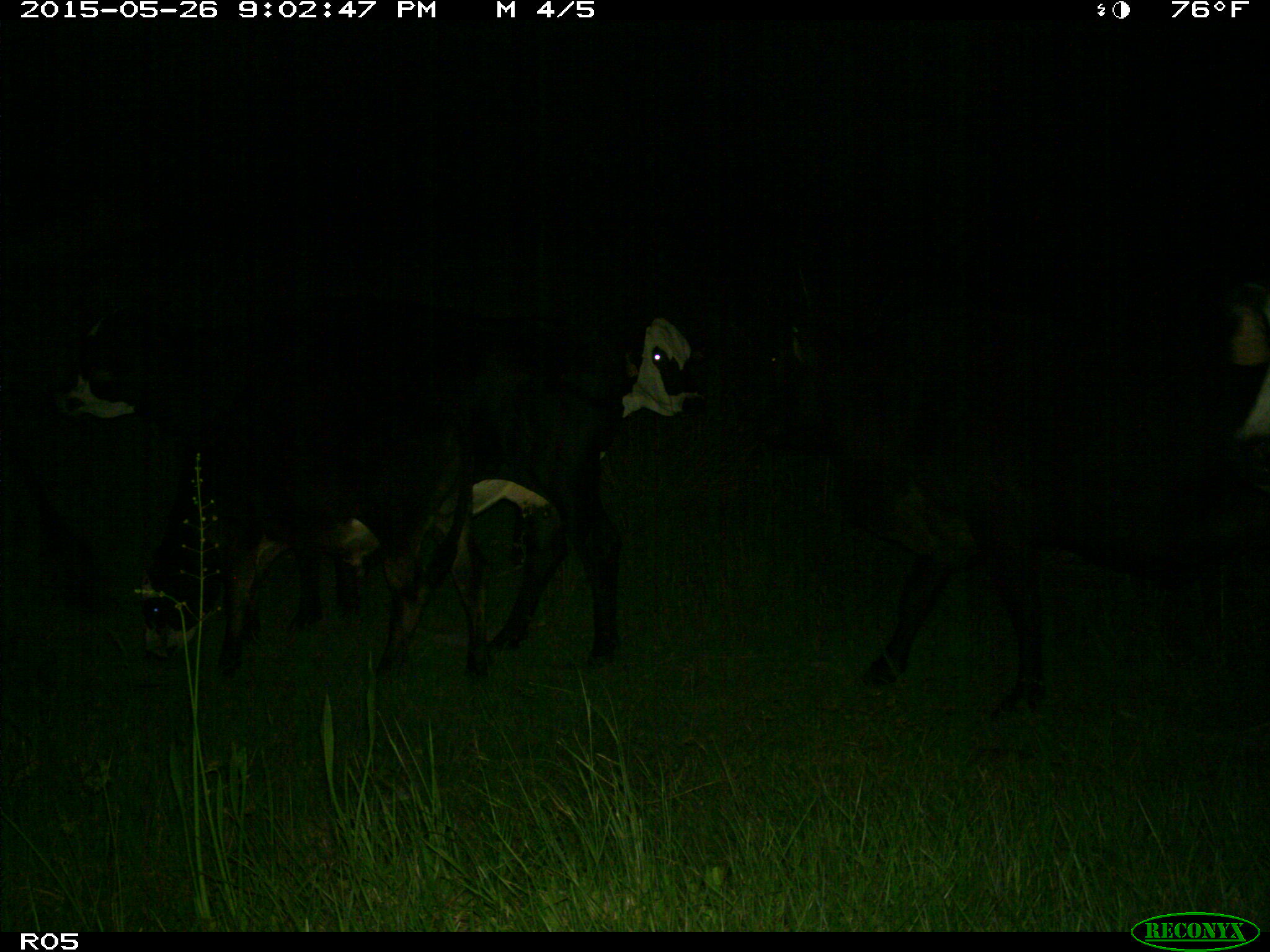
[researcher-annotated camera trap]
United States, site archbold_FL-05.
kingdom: Animalia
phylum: Chordata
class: Mammalia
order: Artiodactyla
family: Bovidae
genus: Bos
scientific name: Bos taurus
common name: domestic cow